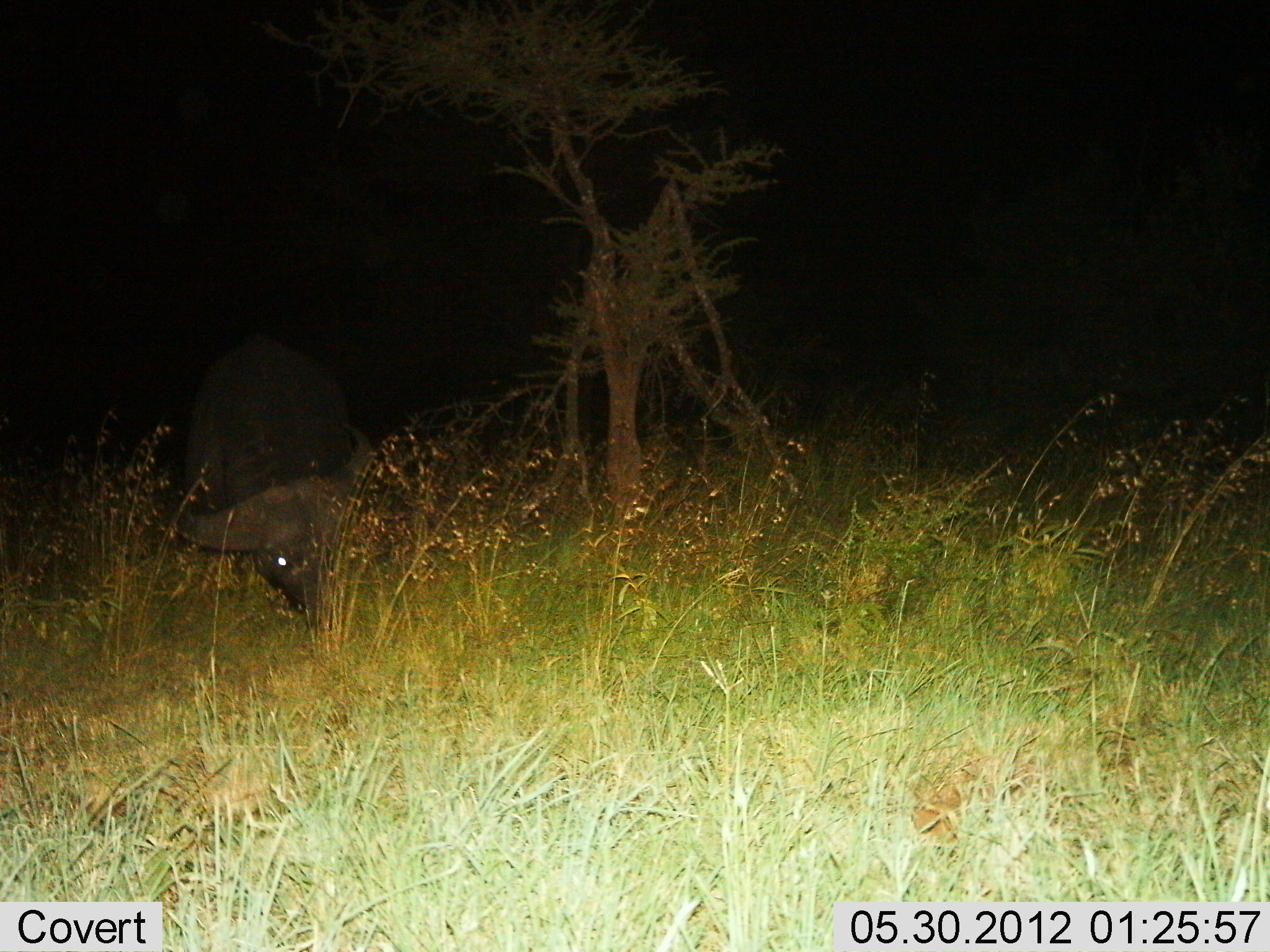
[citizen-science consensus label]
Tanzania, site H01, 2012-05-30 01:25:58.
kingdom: Animalia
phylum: Chordata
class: Mammalia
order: Artiodactyla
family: Bovidae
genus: Syncerus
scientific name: Syncerus caffer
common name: cape buffalo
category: buffalo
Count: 1.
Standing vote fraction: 0%.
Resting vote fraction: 10%.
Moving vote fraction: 0%.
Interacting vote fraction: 0%.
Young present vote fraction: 0%.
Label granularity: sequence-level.